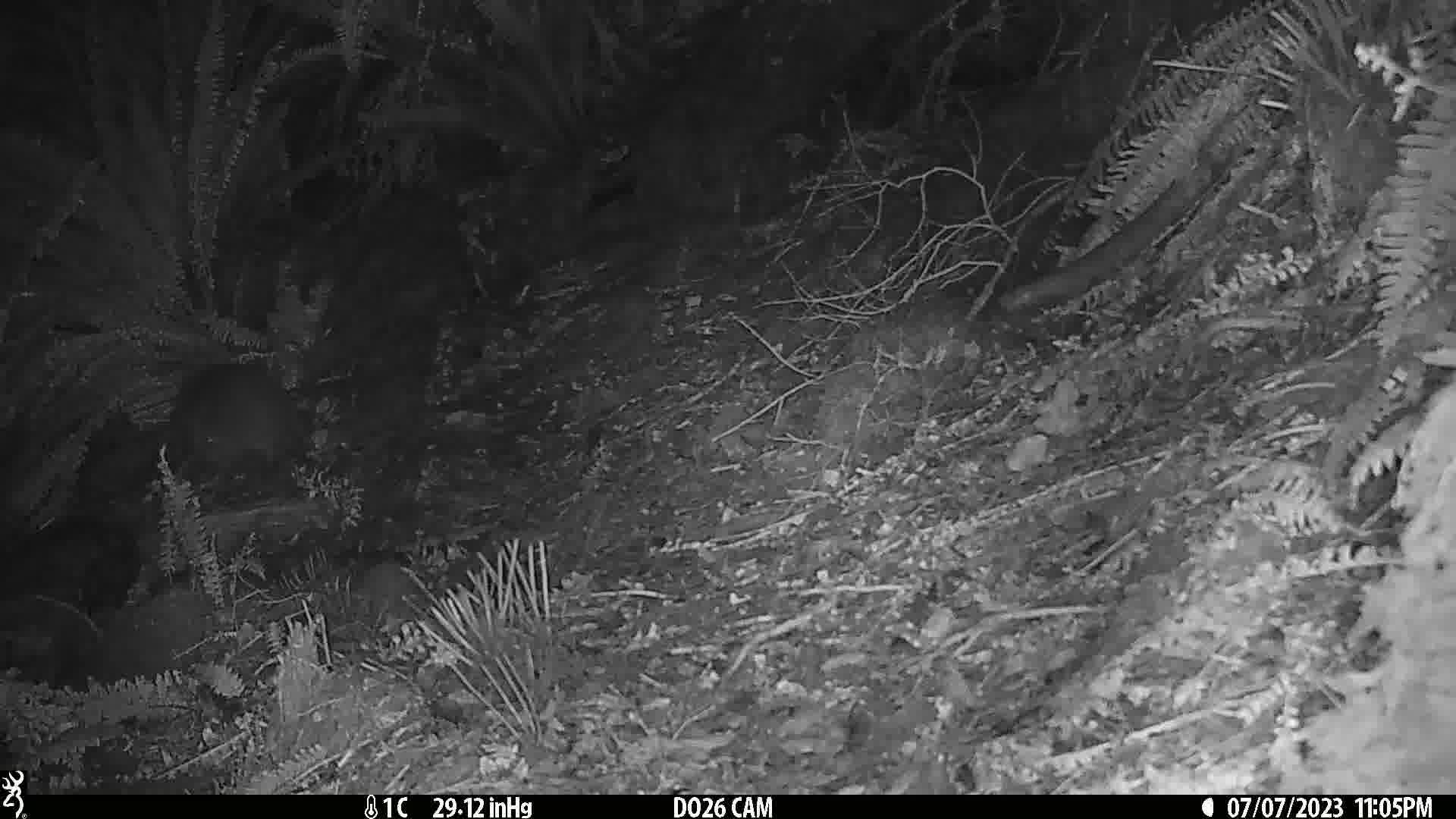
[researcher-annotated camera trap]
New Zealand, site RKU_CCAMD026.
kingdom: Animalia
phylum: Chordata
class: Aves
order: Apterygiformes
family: Apterygidae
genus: Apteryx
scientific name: Apteryx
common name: kiwi